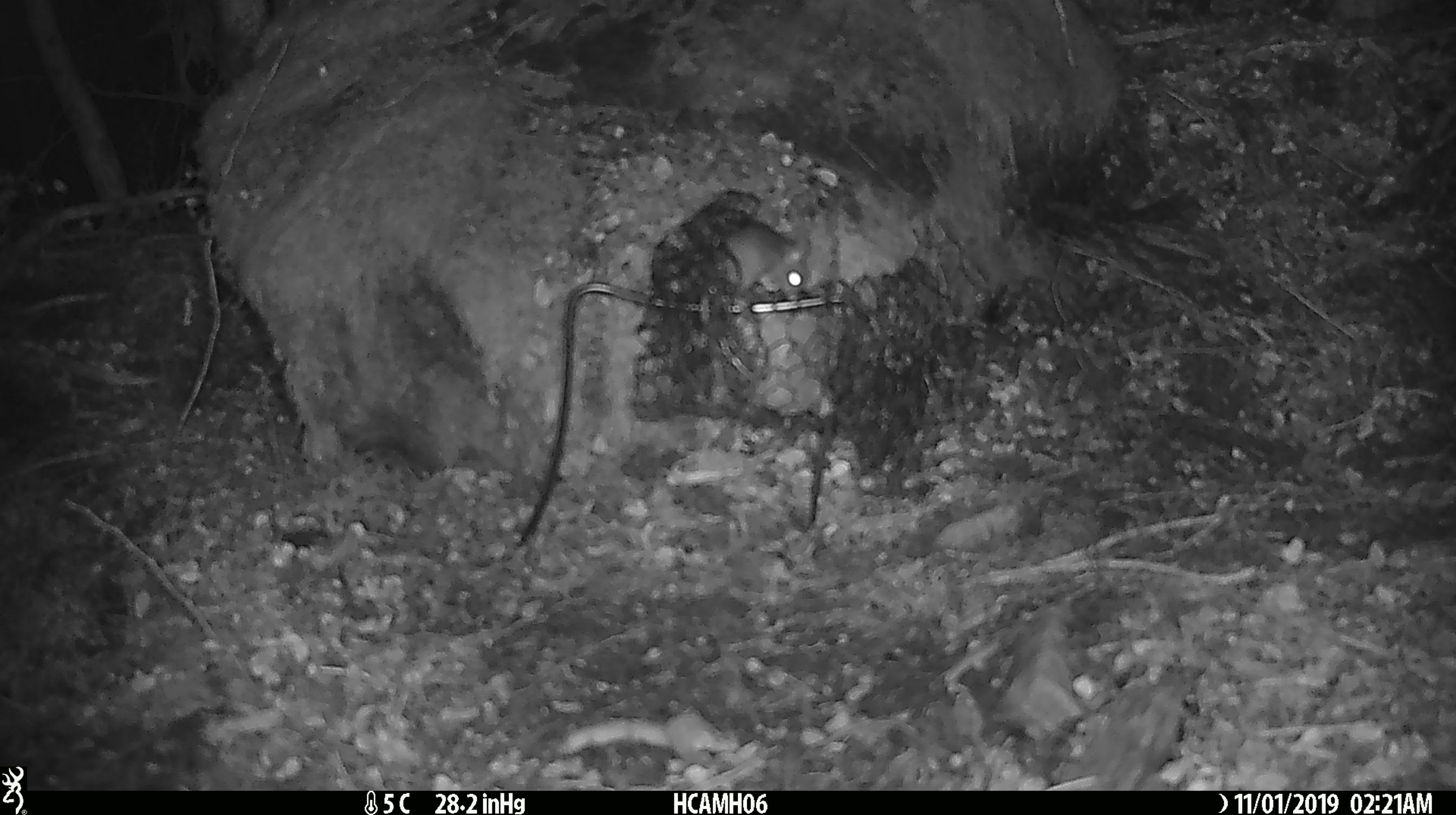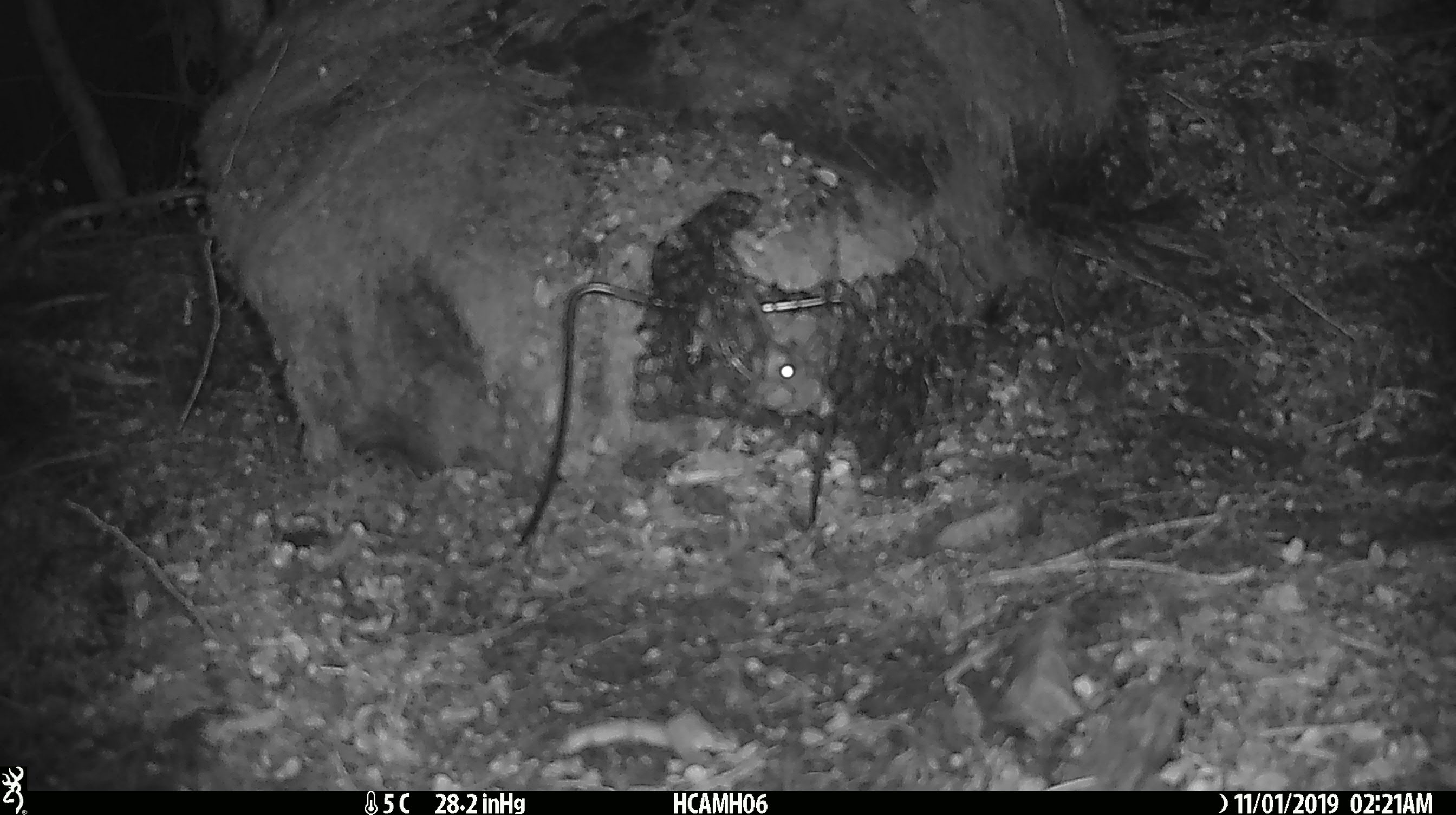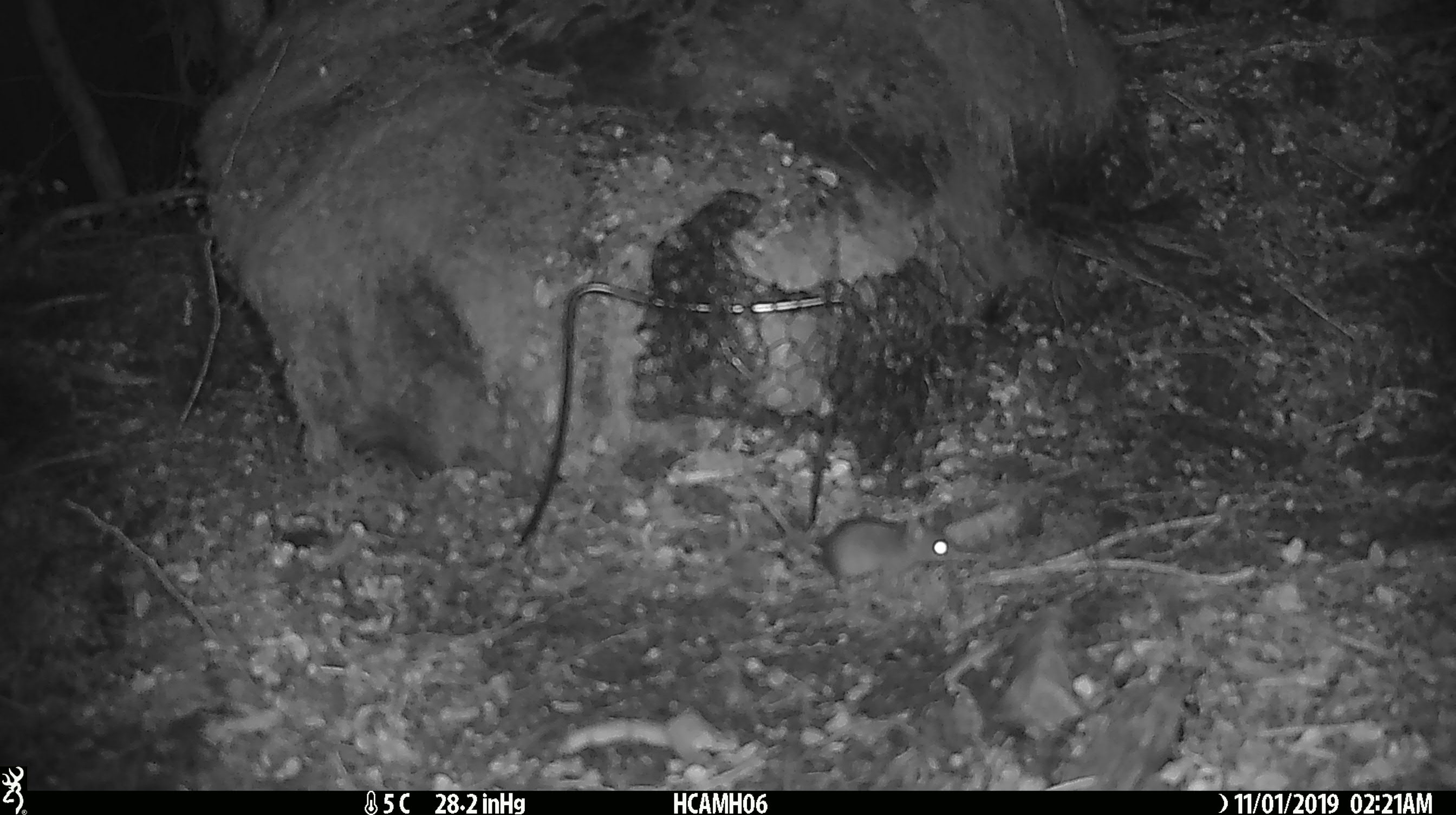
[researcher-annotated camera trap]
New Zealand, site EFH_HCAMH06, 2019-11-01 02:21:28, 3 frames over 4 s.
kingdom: Animalia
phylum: Chordata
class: Mammalia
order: Rodentia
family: Muridae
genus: Mus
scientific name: Mus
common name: mouse